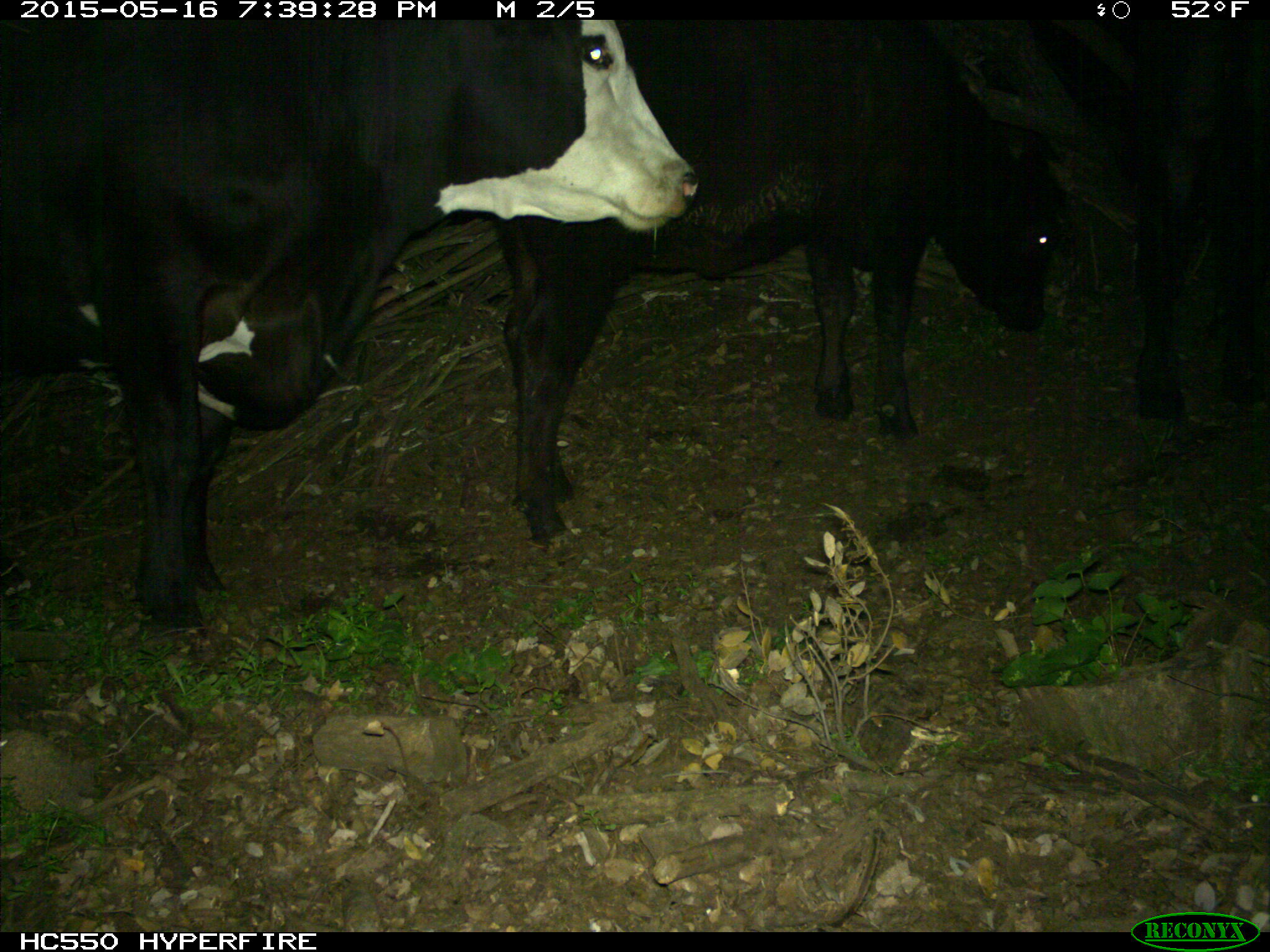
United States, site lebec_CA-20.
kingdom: Animalia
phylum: Chordata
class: Mammalia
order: Artiodactyla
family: Bovidae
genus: Bos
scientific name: Bos taurus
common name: domestic cow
Bos taurus (domestic cow).